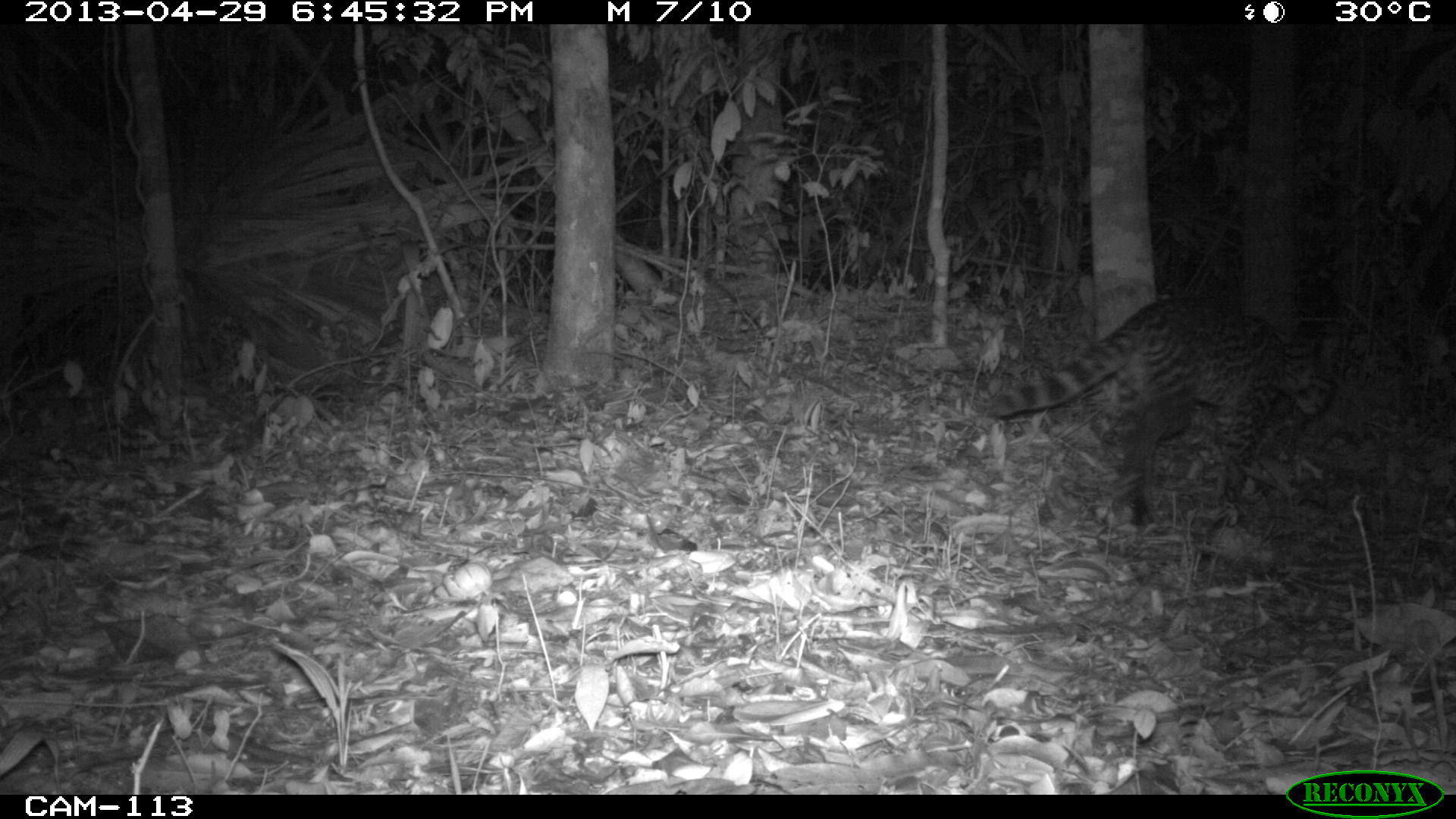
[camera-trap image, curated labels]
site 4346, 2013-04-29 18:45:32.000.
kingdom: Animalia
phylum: Chordata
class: Mammalia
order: Carnivora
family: Felidae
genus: Leopardus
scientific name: Leopardus wiedii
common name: margay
Leopardus wiedii (margay), count 1, sex female.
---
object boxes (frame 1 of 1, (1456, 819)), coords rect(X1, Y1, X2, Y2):
leopardus wiedii: rect(985, 292, 1338, 539)